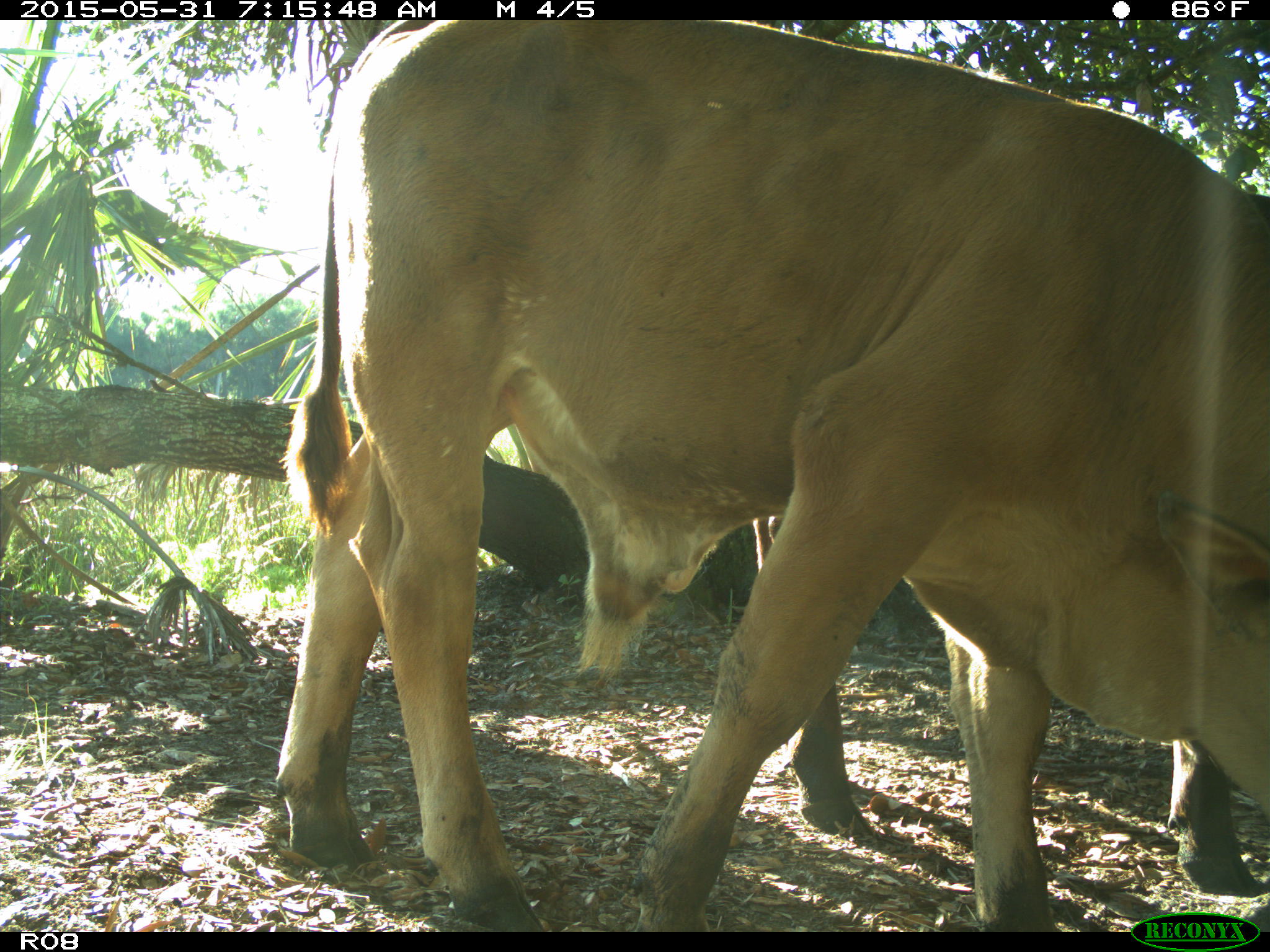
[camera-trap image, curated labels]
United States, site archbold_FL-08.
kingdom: Animalia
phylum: Chordata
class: Mammalia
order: Artiodactyla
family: Bovidae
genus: Bos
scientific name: Bos taurus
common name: domestic cow